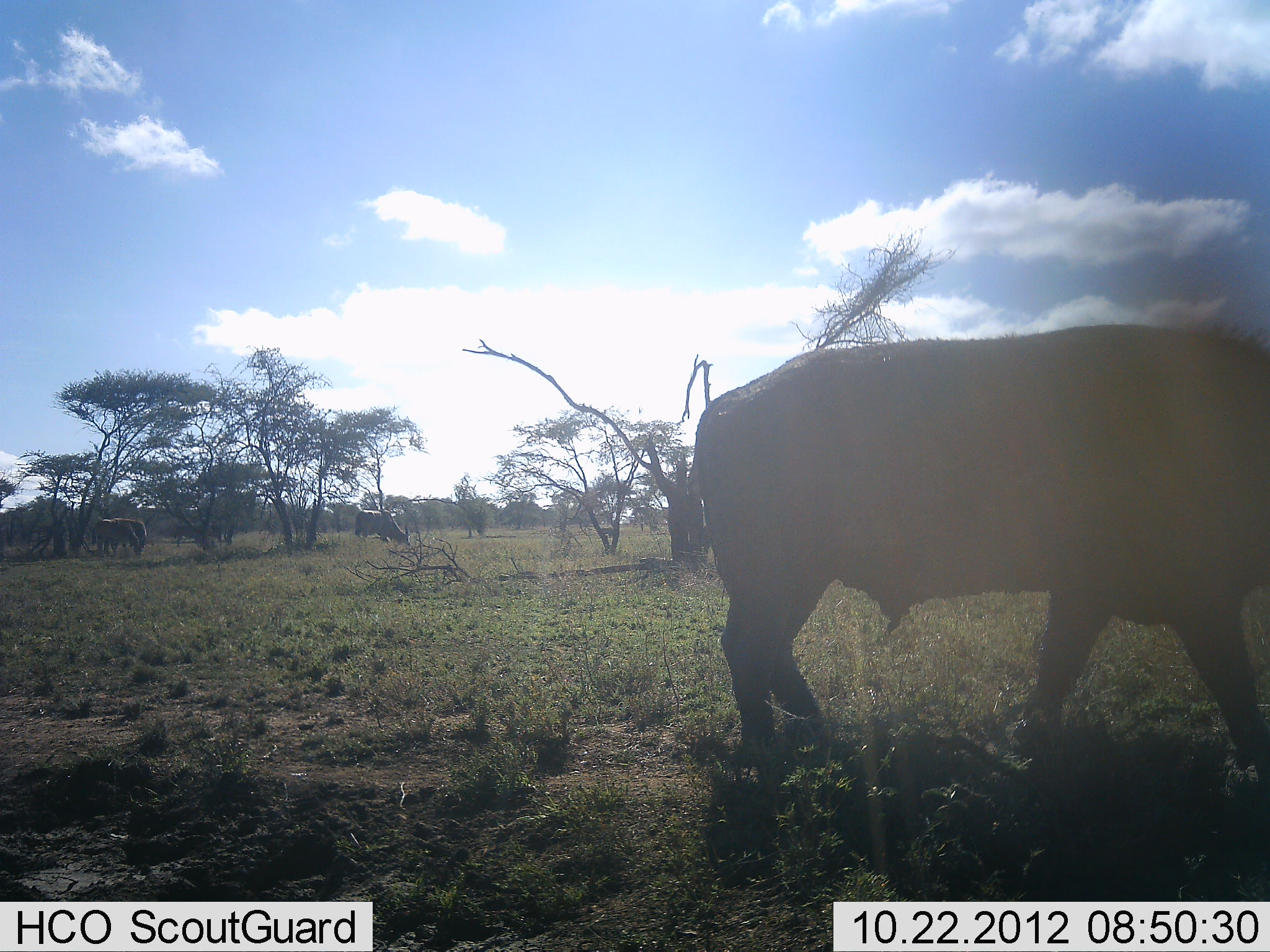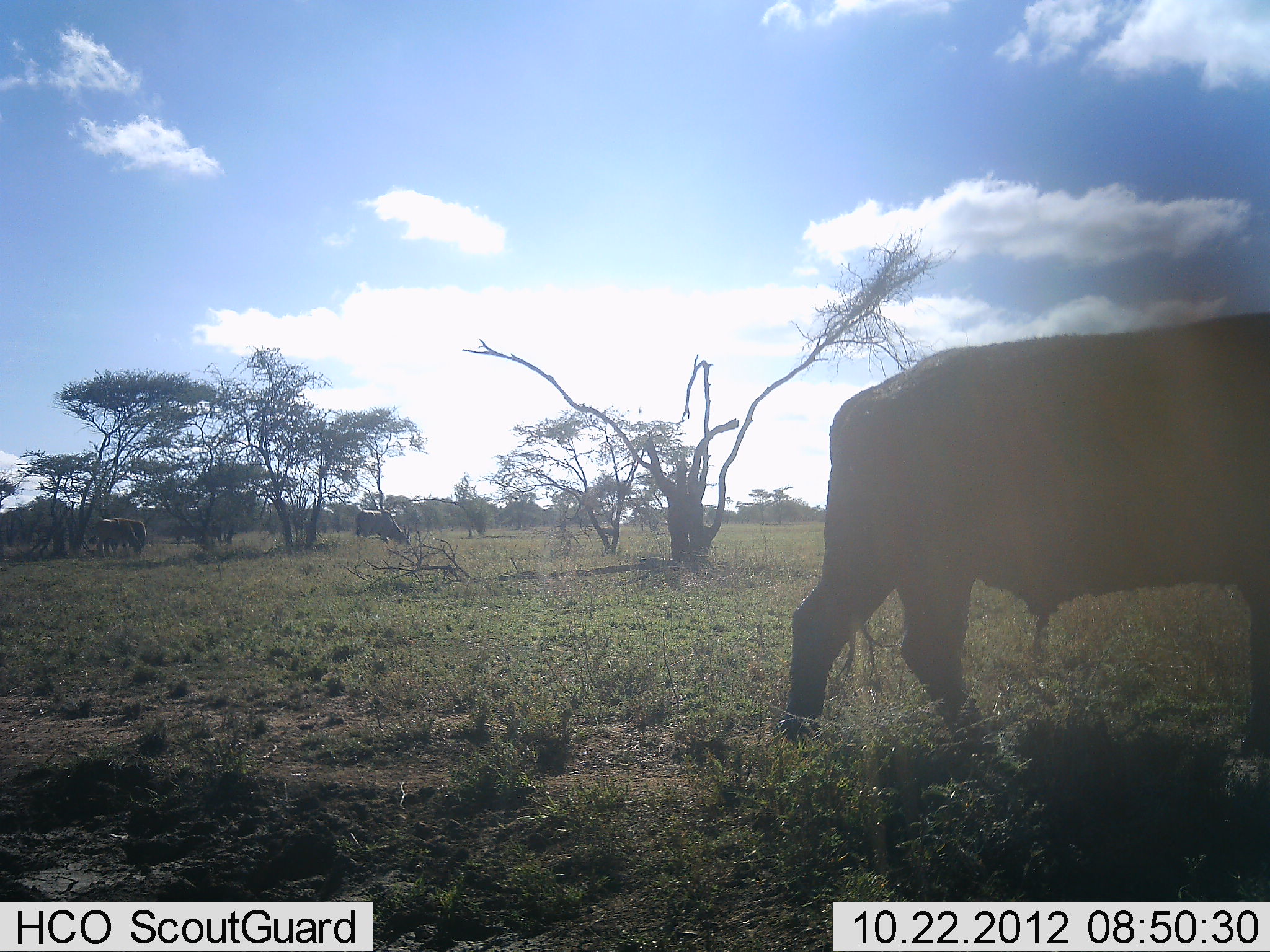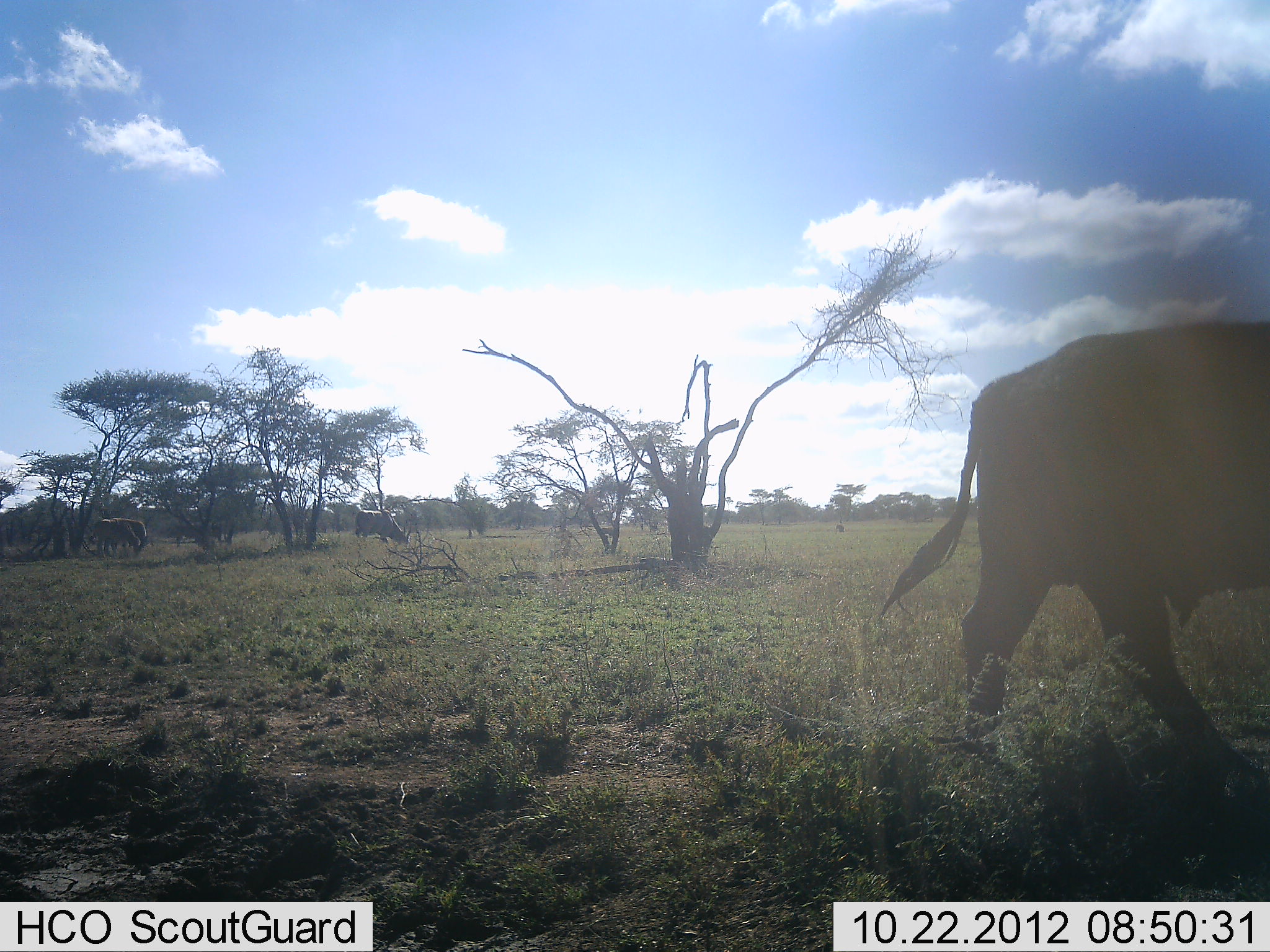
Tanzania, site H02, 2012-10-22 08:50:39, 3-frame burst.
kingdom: Animalia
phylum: Chordata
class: Mammalia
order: Artiodactyla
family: Bovidae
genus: Syncerus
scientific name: Syncerus caffer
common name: cape buffalo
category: buffalo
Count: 1.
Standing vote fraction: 9%.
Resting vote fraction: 0%.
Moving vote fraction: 100%.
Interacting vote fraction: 0%.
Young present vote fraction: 0%.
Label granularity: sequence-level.